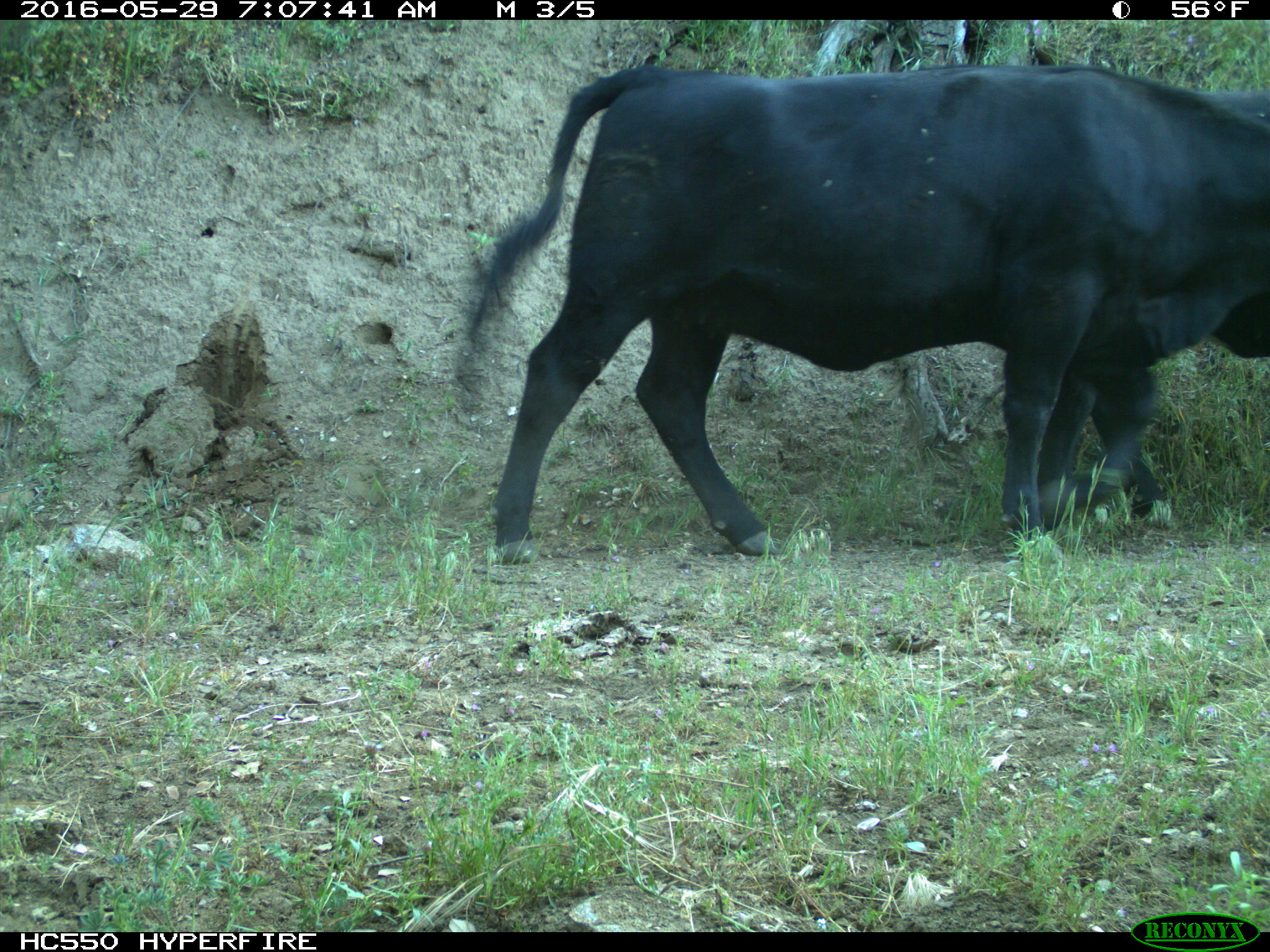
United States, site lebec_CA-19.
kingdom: Animalia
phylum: Chordata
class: Mammalia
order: Artiodactyla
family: Bovidae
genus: Bos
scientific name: Bos taurus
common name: domestic cow